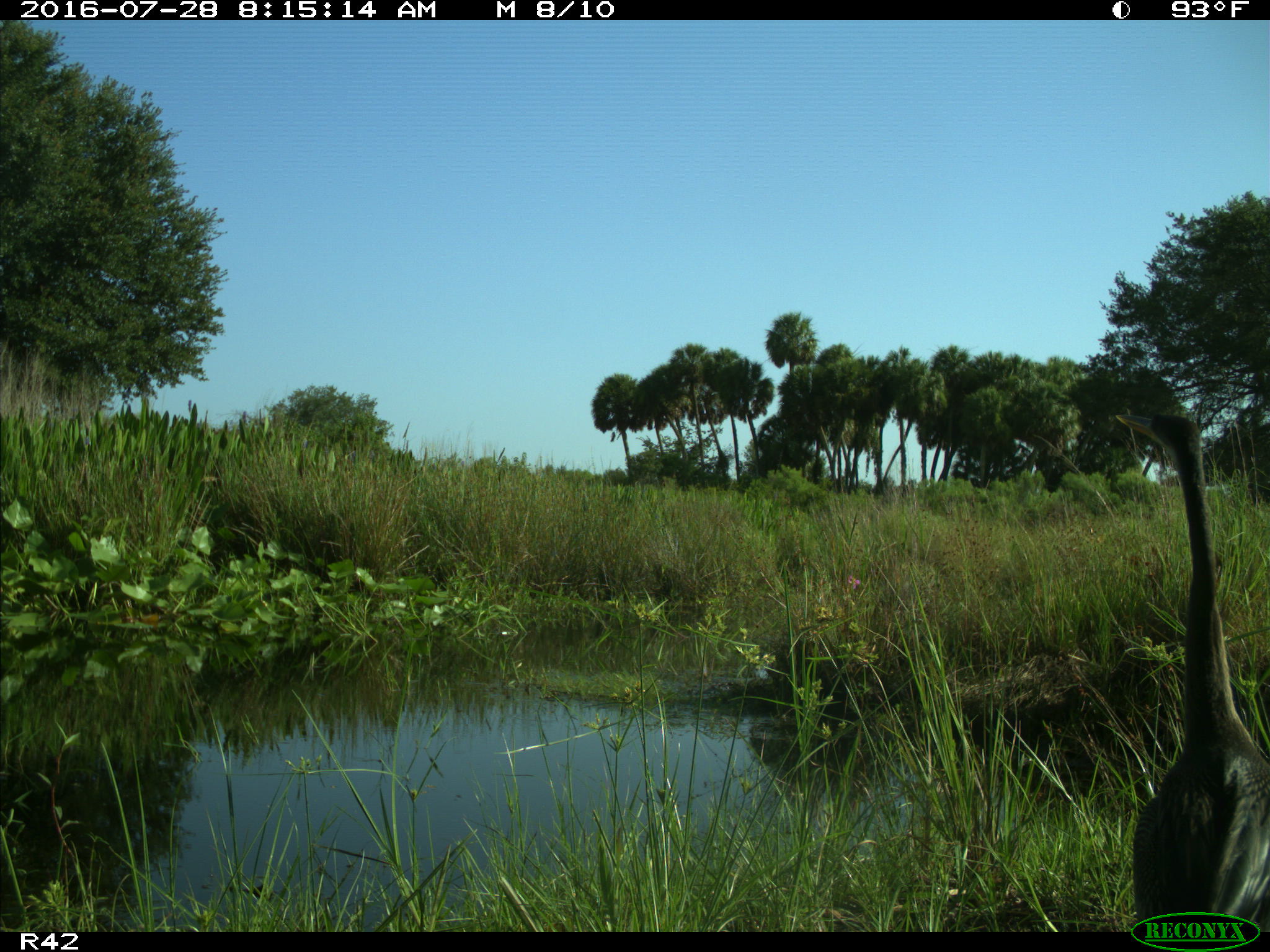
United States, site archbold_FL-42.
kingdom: Animalia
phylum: Chordata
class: Aves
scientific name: Aves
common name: birds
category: unidentified bird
Unidentified bird (birds) (Aves).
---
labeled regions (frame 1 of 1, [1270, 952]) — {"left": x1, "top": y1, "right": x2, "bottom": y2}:
animal: {"left": 1109, "top": 410, "right": 1270, "bottom": 932}